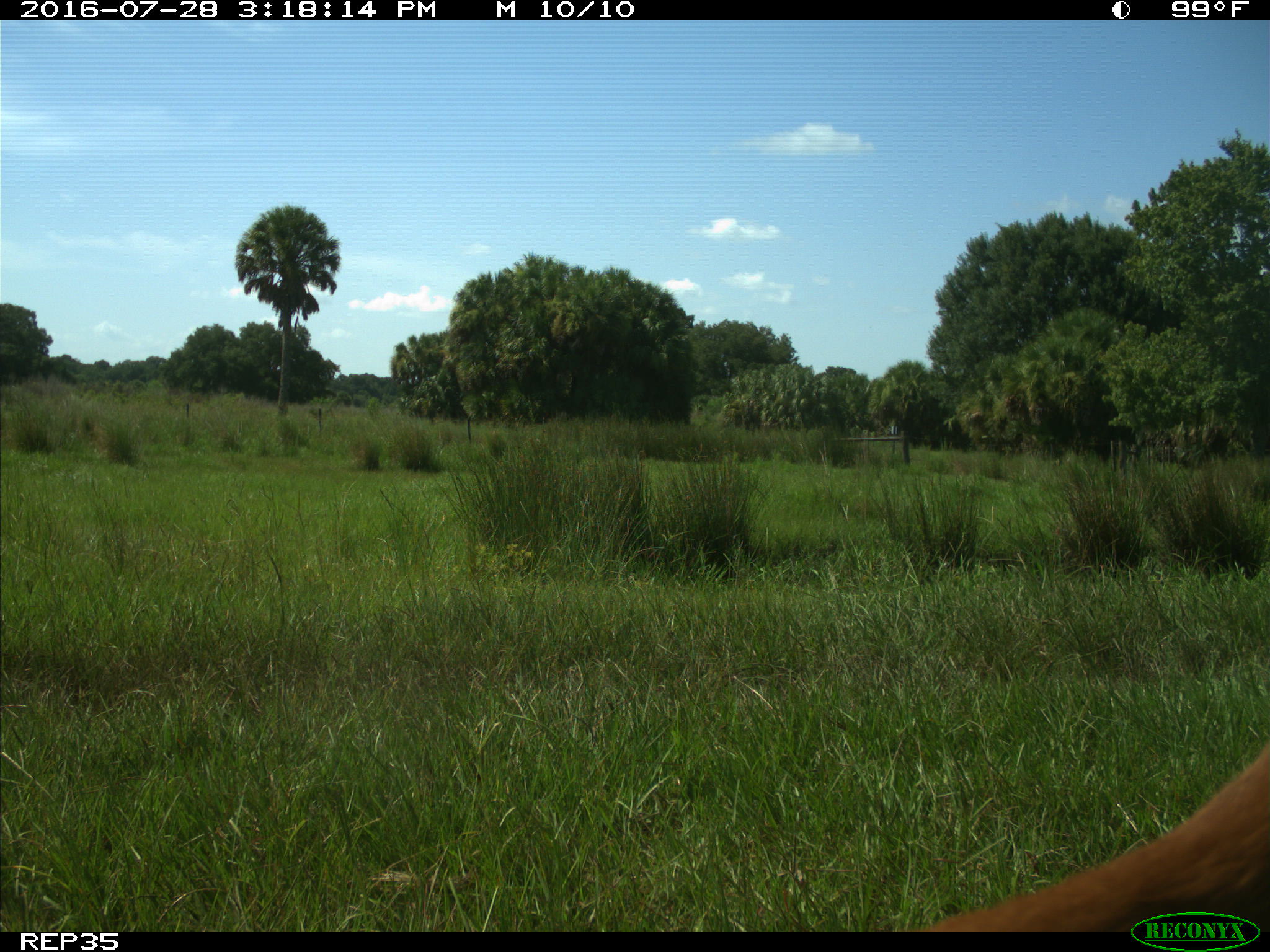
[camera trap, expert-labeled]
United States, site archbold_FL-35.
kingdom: Animalia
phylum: Chordata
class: Mammalia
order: Artiodactyla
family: Bovidae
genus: Bos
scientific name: Bos taurus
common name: domestic cow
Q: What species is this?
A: Bos taurus (domestic cow).